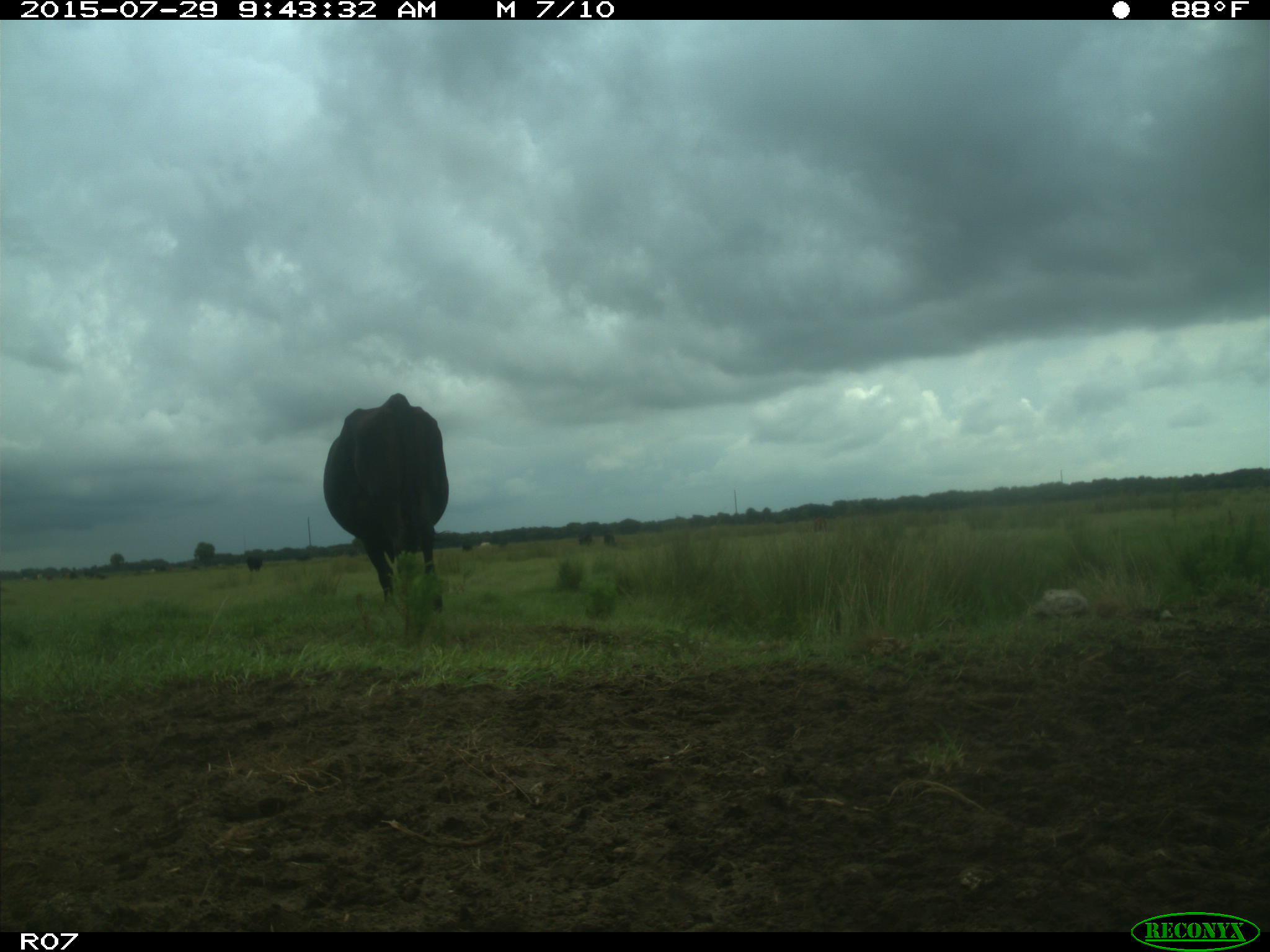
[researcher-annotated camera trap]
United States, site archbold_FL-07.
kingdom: Animalia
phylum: Chordata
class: Mammalia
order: Artiodactyla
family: Bovidae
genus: Bos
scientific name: Bos taurus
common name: domestic cow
Bos taurus (domestic cow).